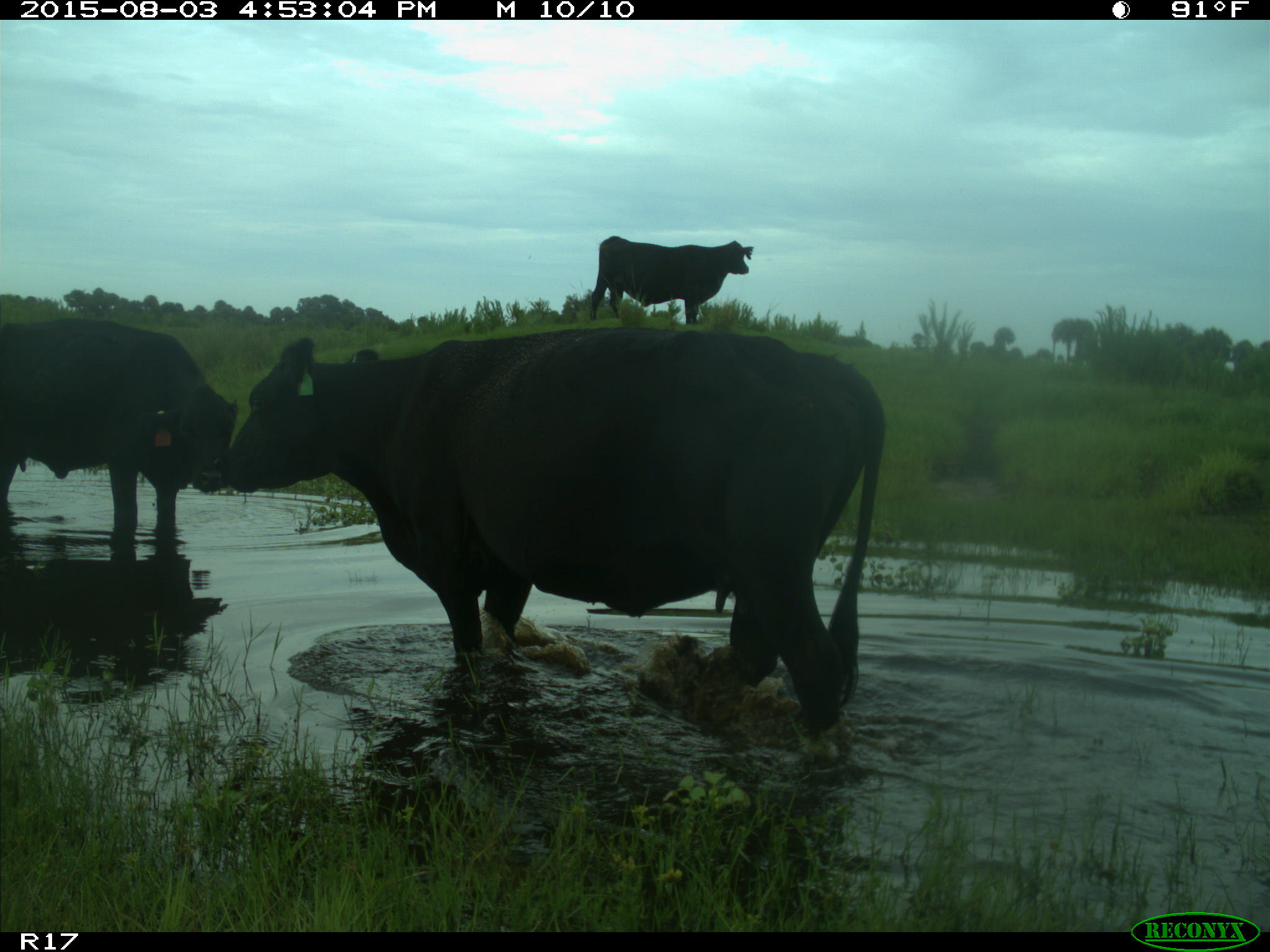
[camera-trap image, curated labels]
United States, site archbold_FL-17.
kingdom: Animalia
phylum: Chordata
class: Mammalia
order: Artiodactyla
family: Bovidae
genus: Bos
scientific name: Bos taurus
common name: domestic cow